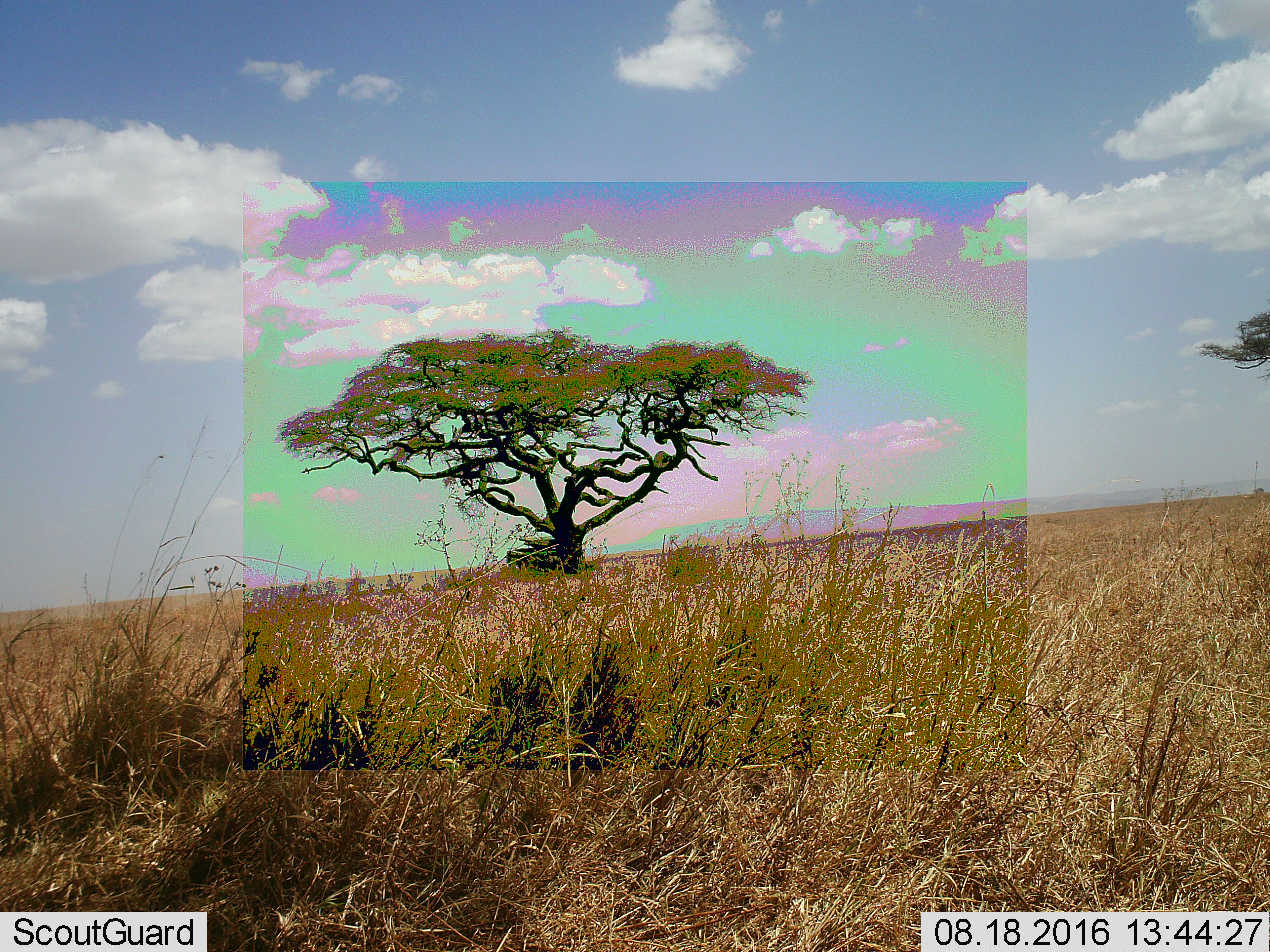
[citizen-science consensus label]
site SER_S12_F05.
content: unidentified animal